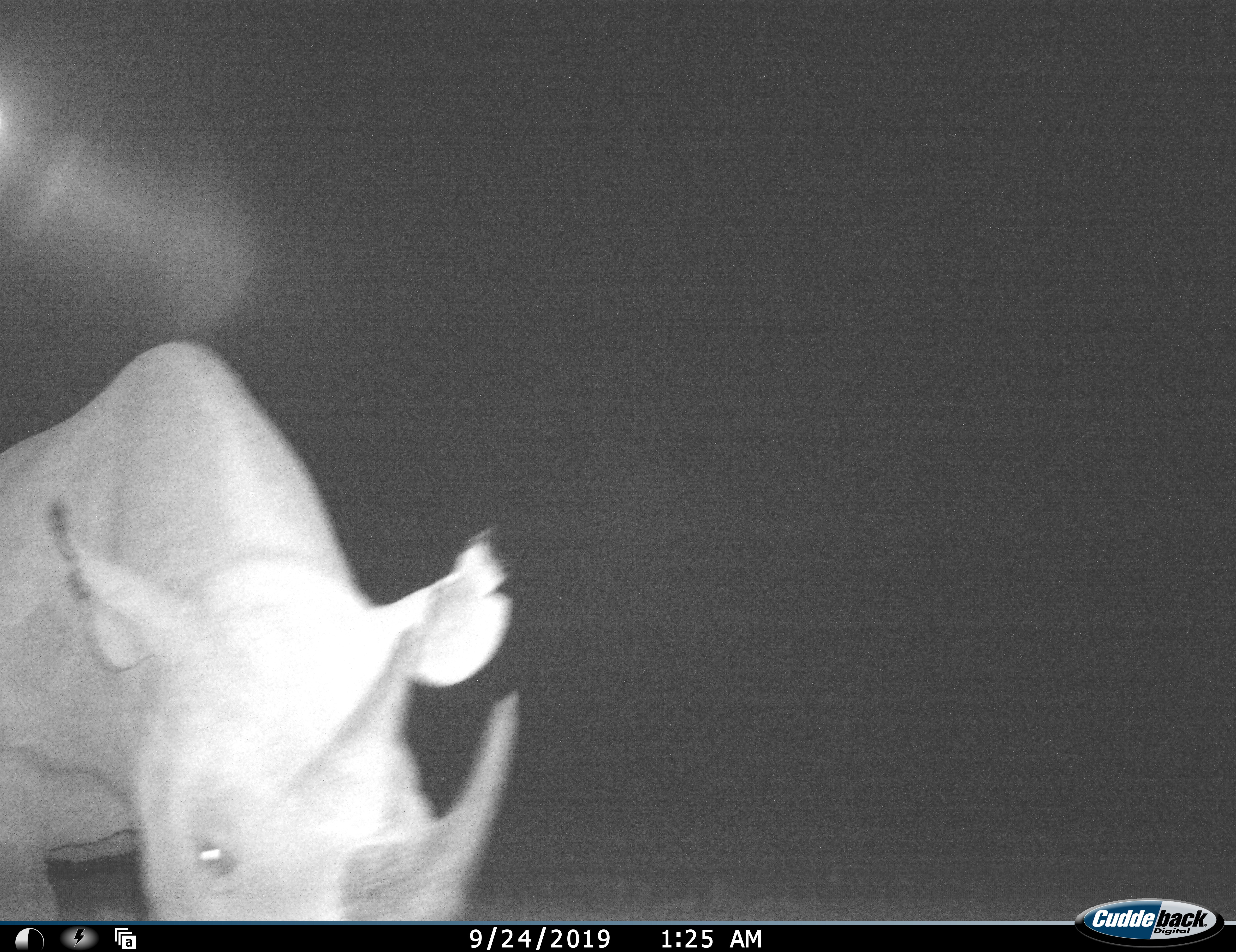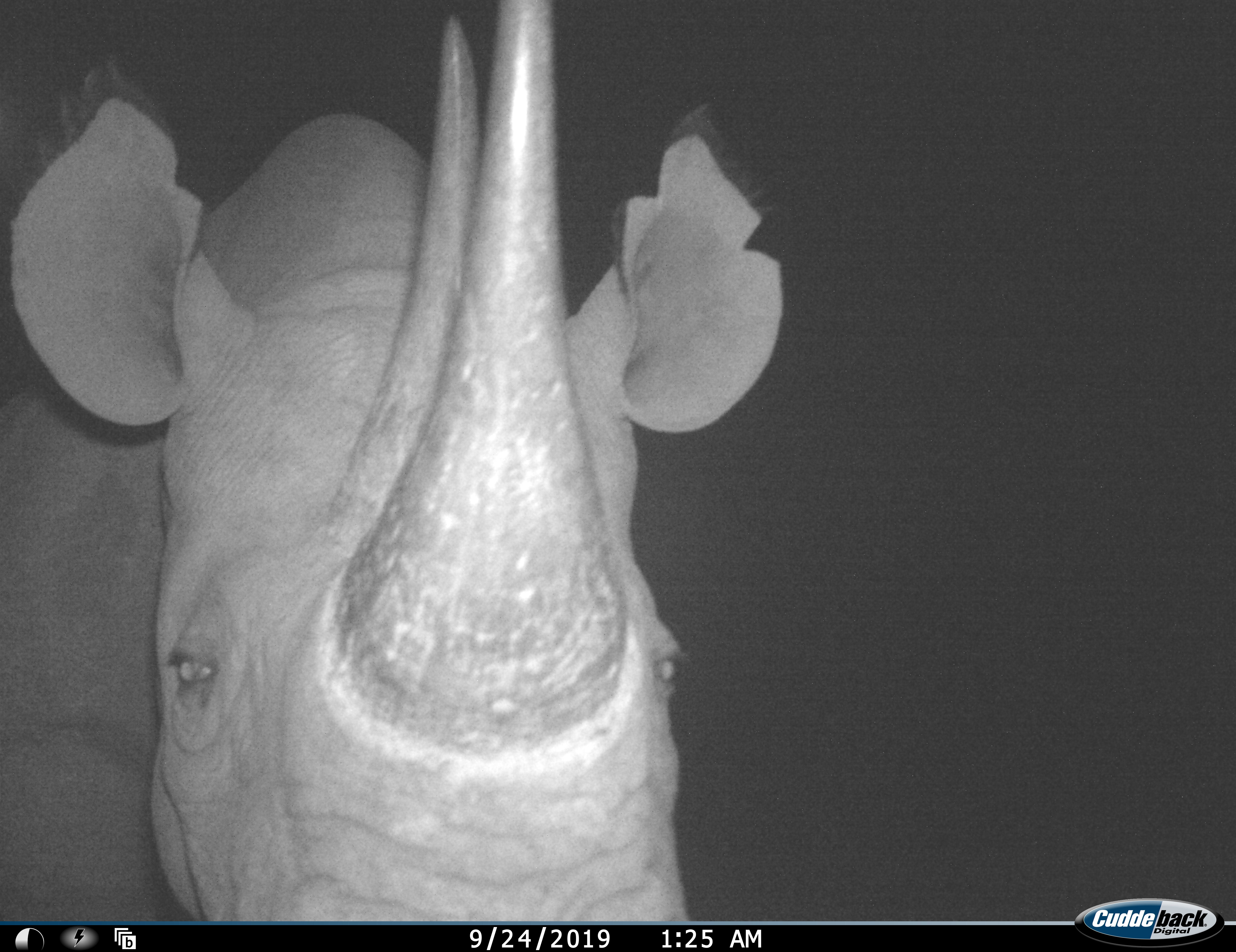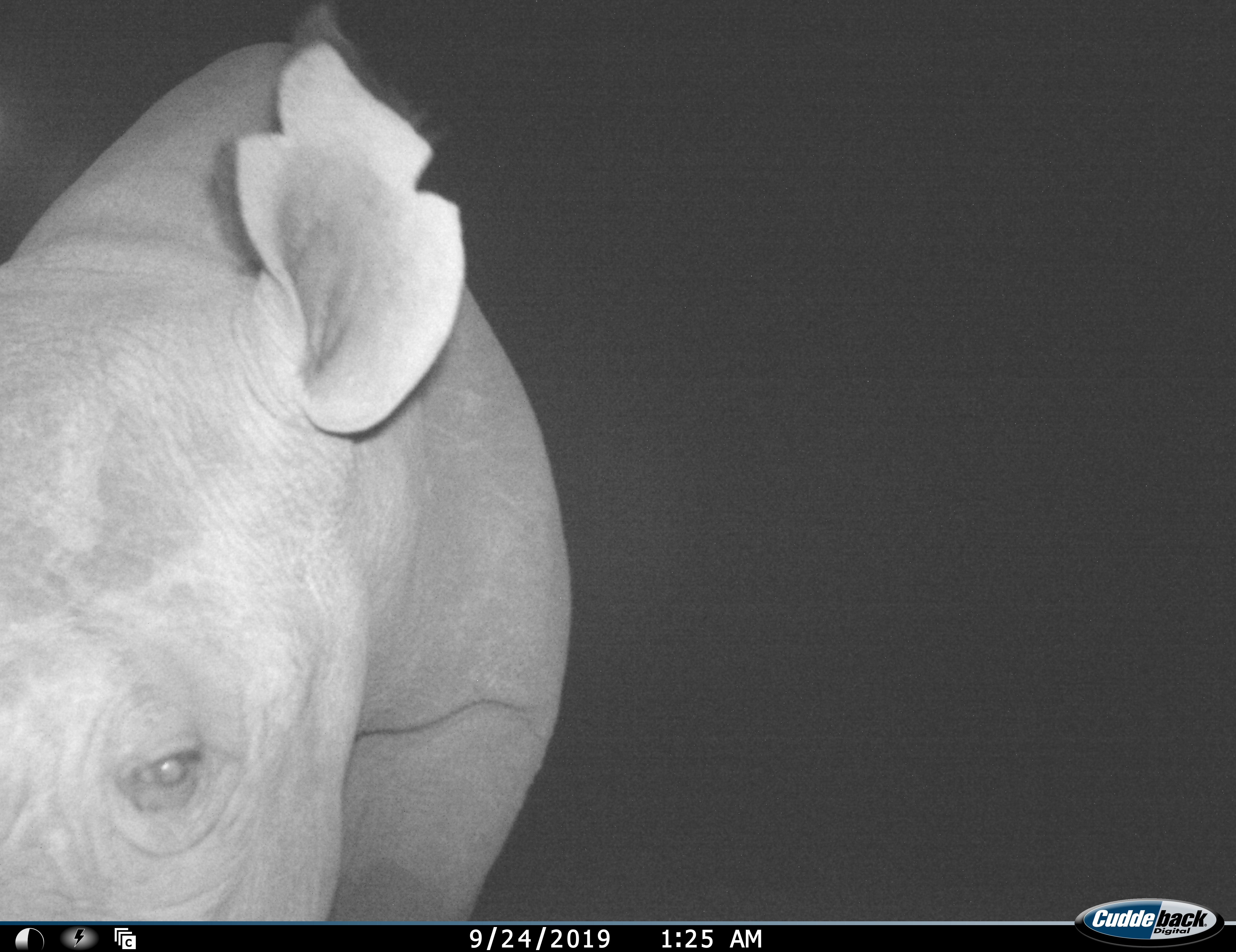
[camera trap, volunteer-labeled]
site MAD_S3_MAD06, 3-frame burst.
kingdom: Animalia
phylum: Chordata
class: Mammalia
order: Perissodactyla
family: Rhinocerotidae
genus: Diceros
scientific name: Diceros bicornis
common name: black rhinoceros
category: rhinocerosblack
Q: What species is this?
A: Rhinocerosblack (black rhinoceros) (Diceros bicornis).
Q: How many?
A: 1.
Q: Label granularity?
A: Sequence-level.